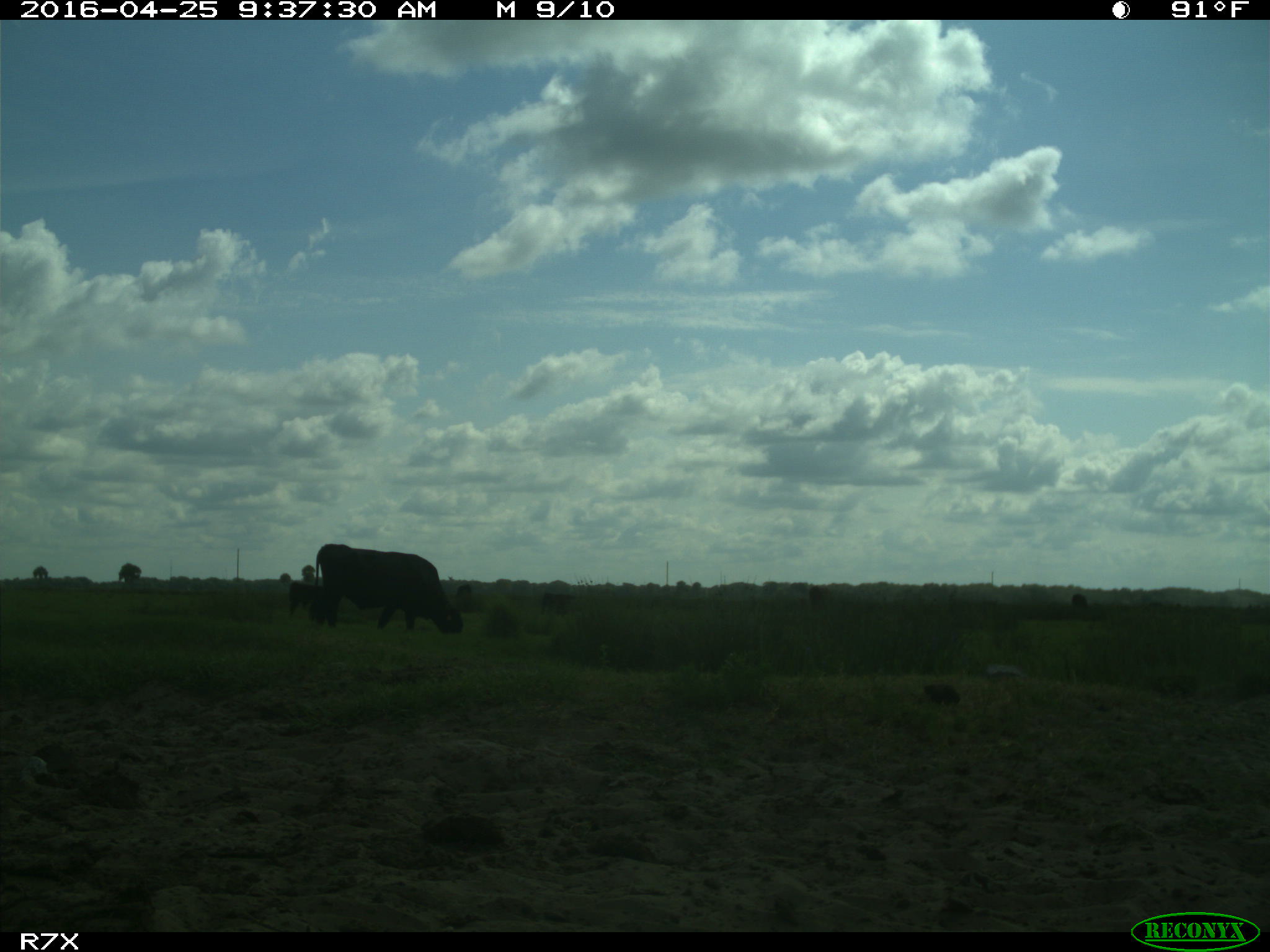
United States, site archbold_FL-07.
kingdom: Animalia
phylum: Chordata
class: Mammalia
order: Artiodactyla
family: Bovidae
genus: Bos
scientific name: Bos taurus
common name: domestic cow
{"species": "Bos taurus (domestic cow)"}